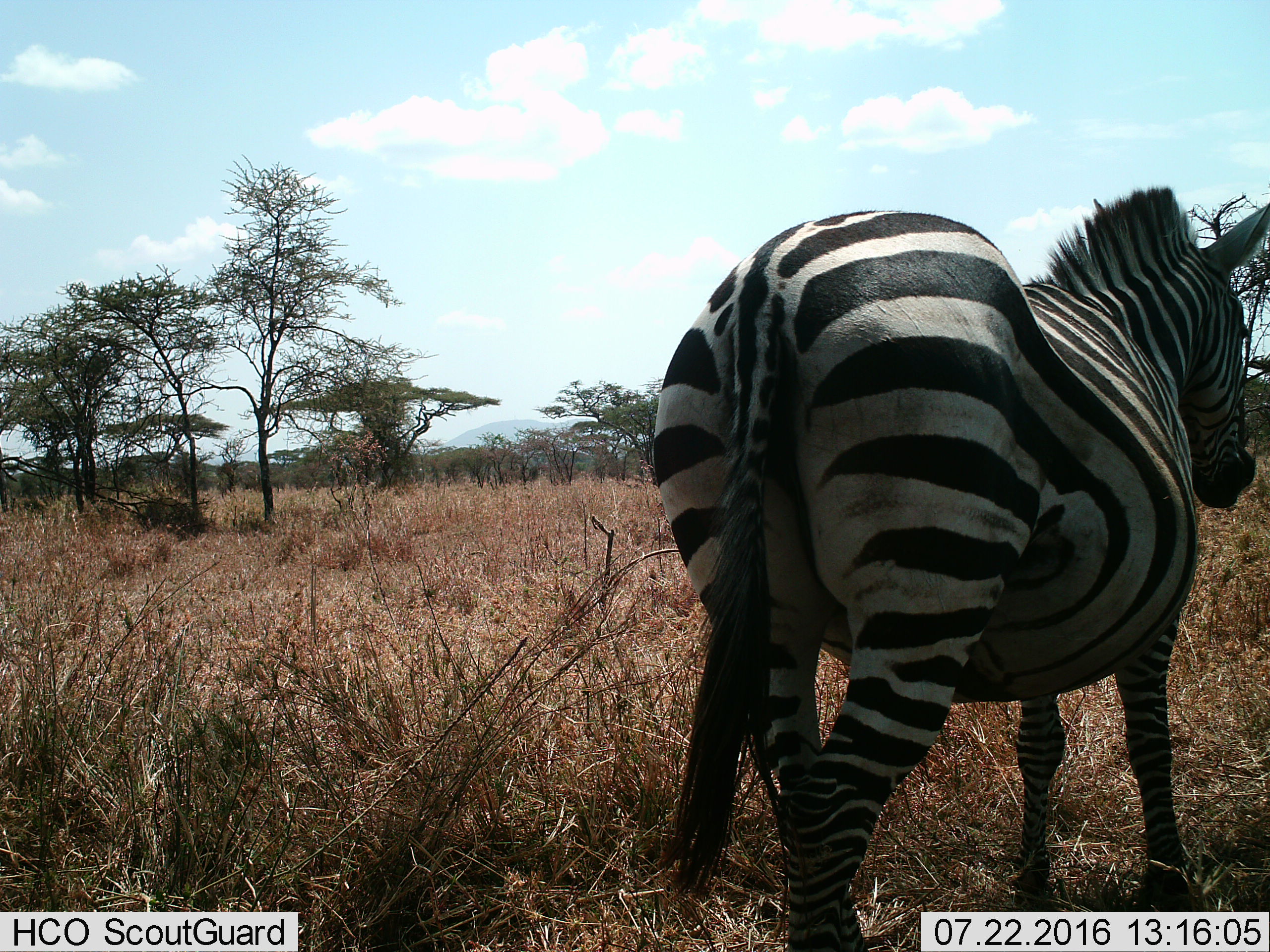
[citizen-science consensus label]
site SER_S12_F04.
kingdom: Animalia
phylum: Chordata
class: Mammalia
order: Perissodactyla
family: Equidae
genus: Equus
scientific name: Equus quagga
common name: plains zebra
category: zebraplains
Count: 1.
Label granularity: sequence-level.